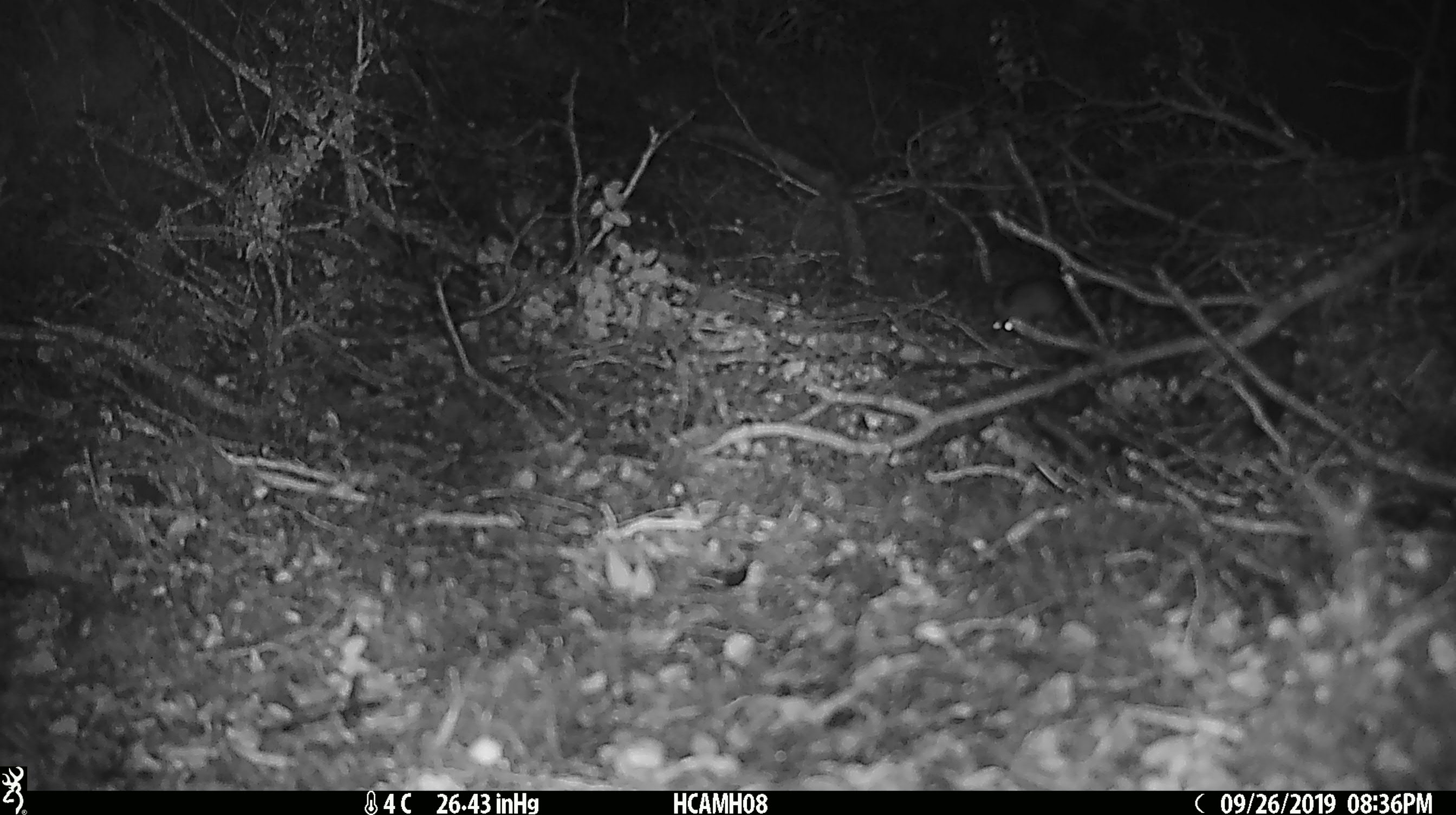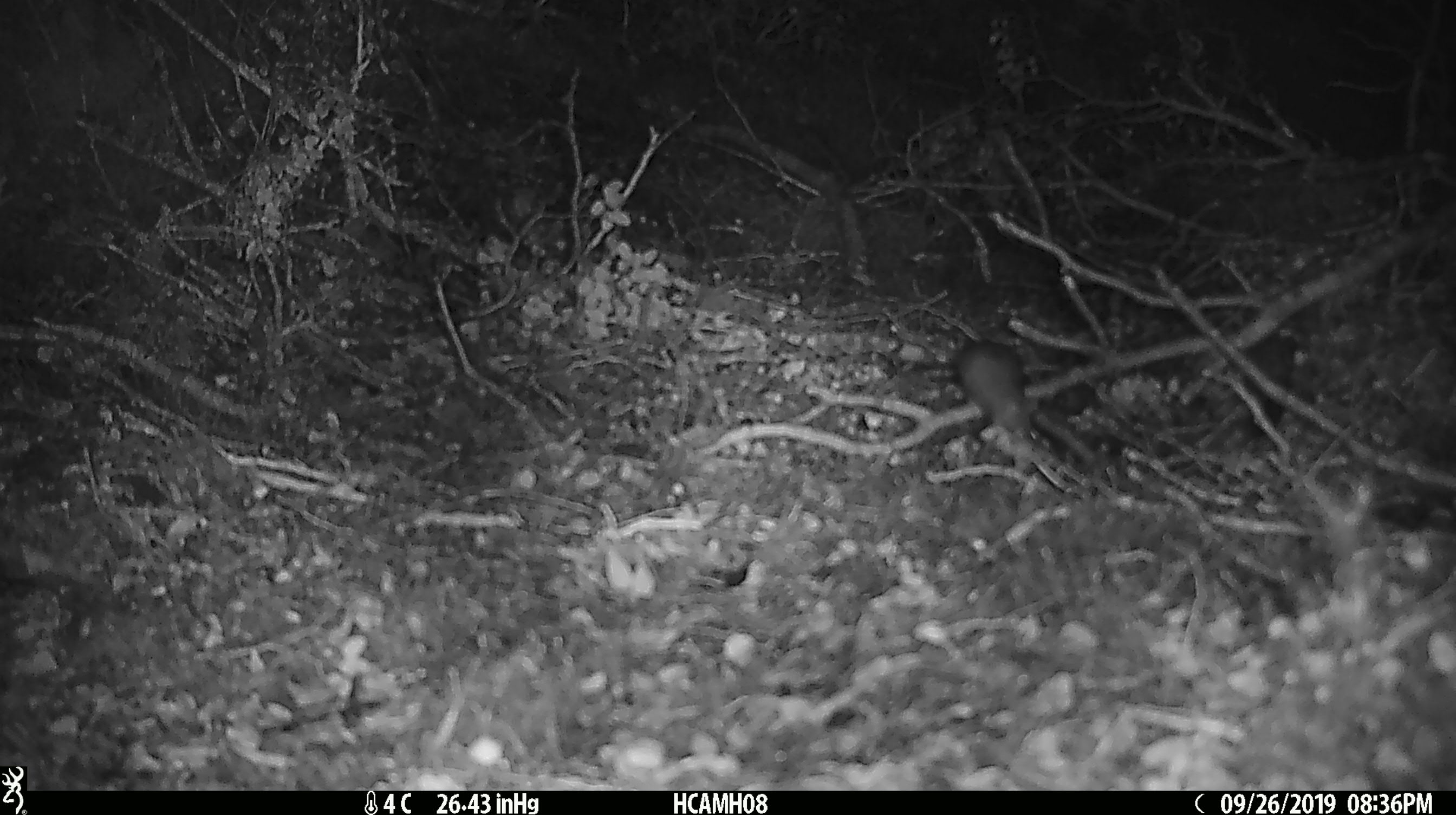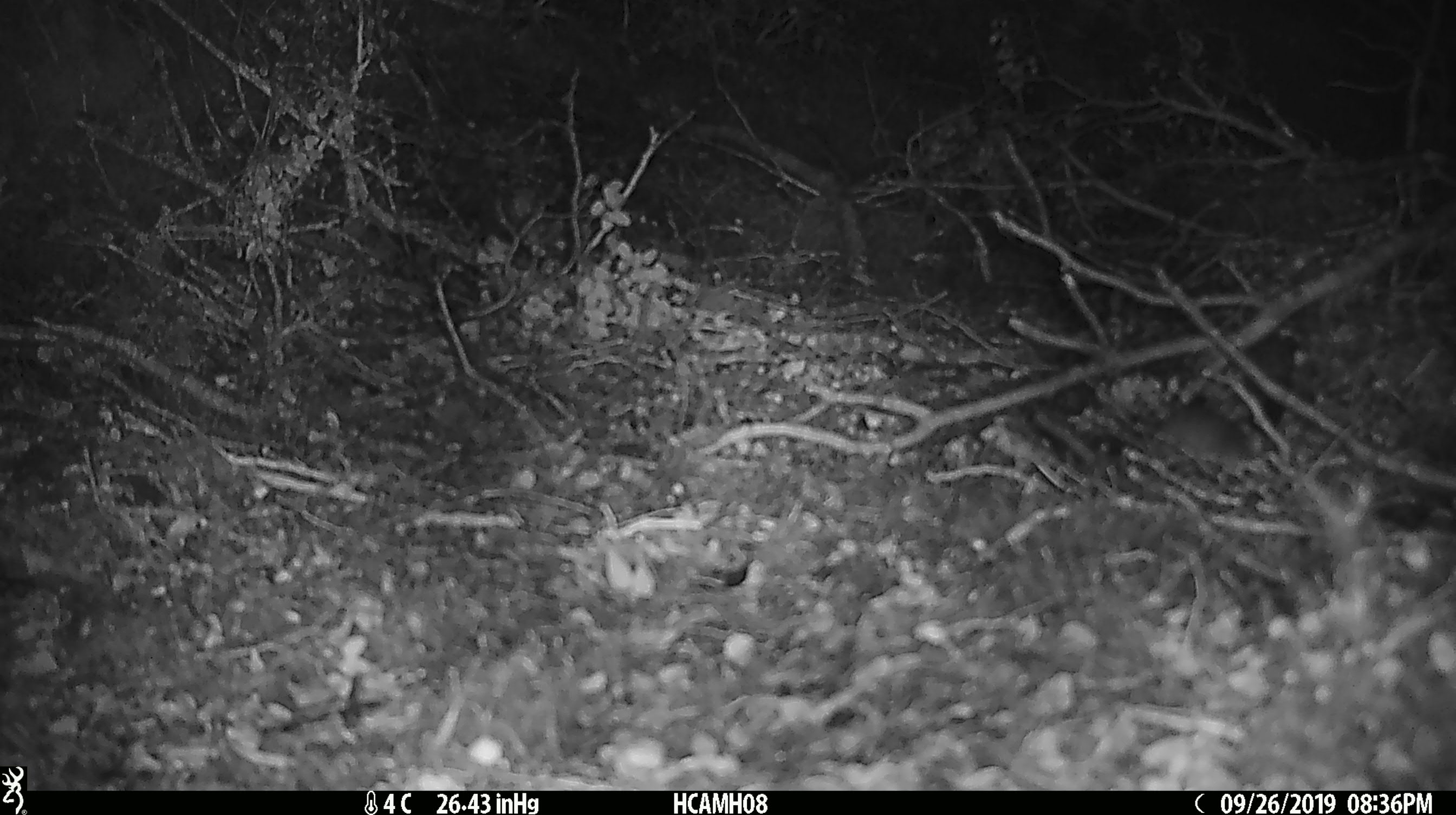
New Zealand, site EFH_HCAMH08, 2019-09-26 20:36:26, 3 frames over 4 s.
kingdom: Animalia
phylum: Chordata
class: Mammalia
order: Rodentia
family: Muridae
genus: Mus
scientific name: Mus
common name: mouse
Mouse (Mus).